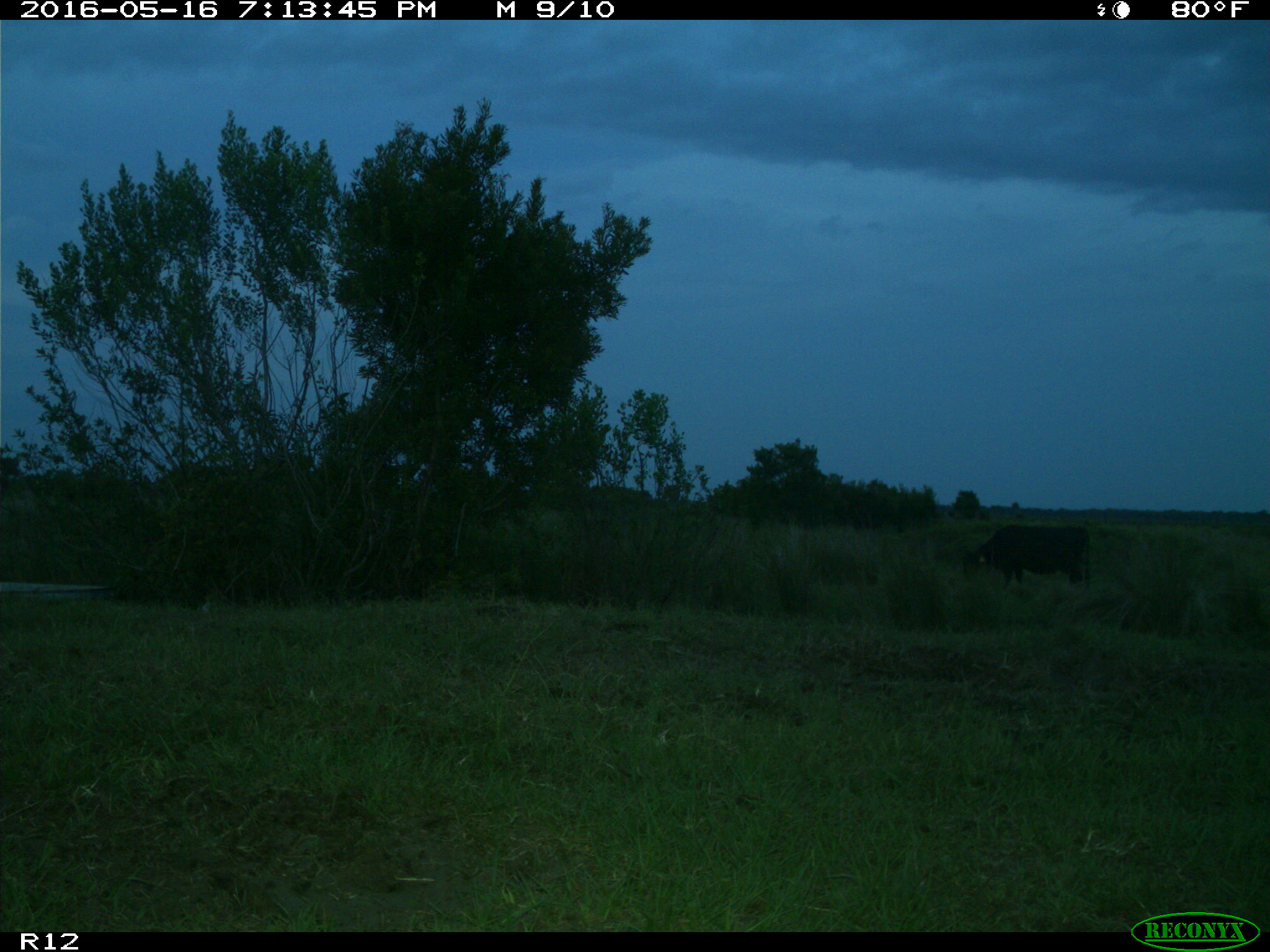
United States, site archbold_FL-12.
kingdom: Animalia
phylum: Chordata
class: Mammalia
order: Artiodactyla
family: Bovidae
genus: Bos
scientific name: Bos taurus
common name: domestic cow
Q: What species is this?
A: Bos taurus (domestic cow).